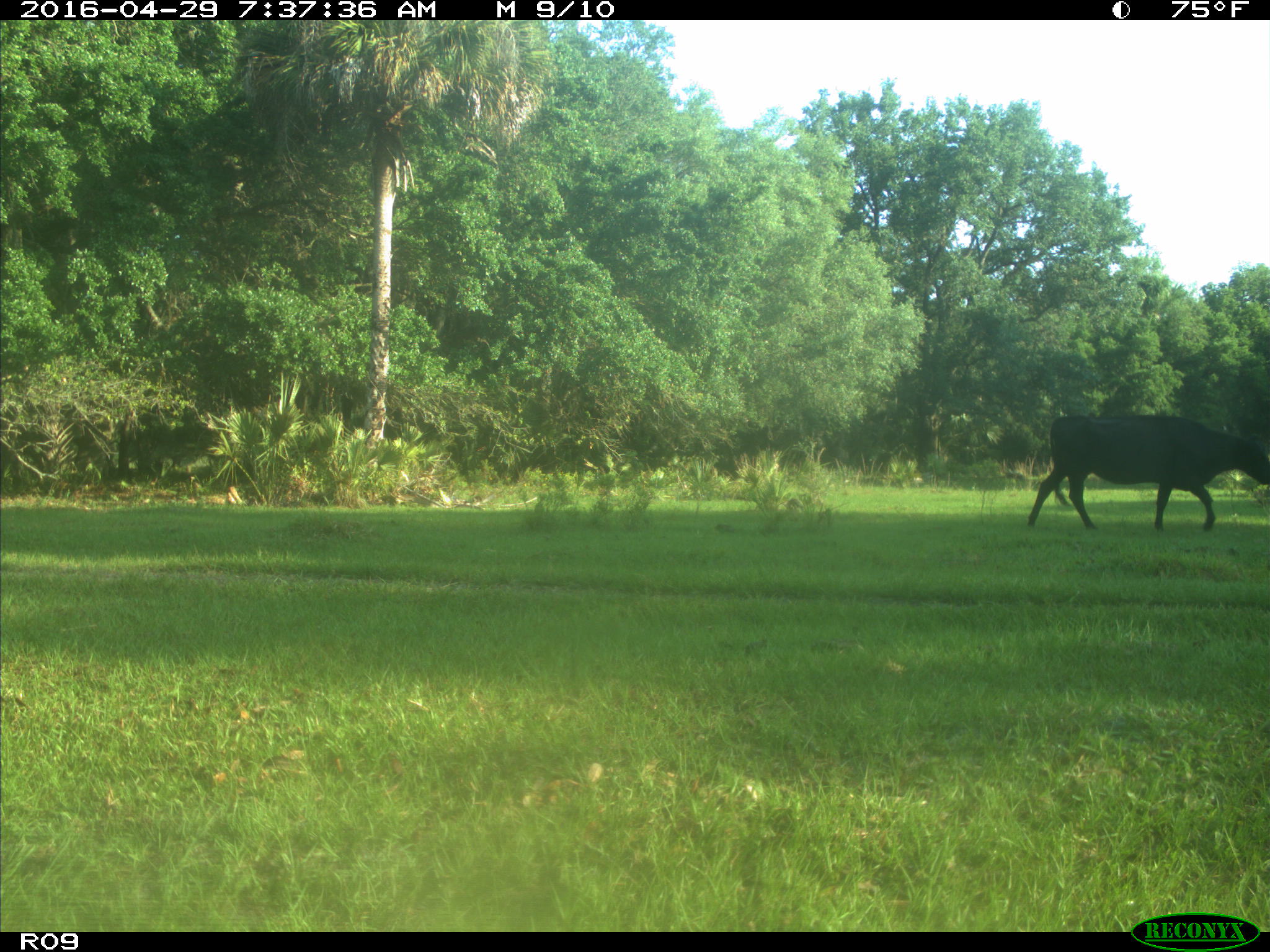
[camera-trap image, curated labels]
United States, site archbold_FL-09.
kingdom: Animalia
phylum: Chordata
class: Mammalia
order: Artiodactyla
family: Bovidae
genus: Bos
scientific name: Bos taurus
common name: domestic cow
Bos taurus (domestic cow).